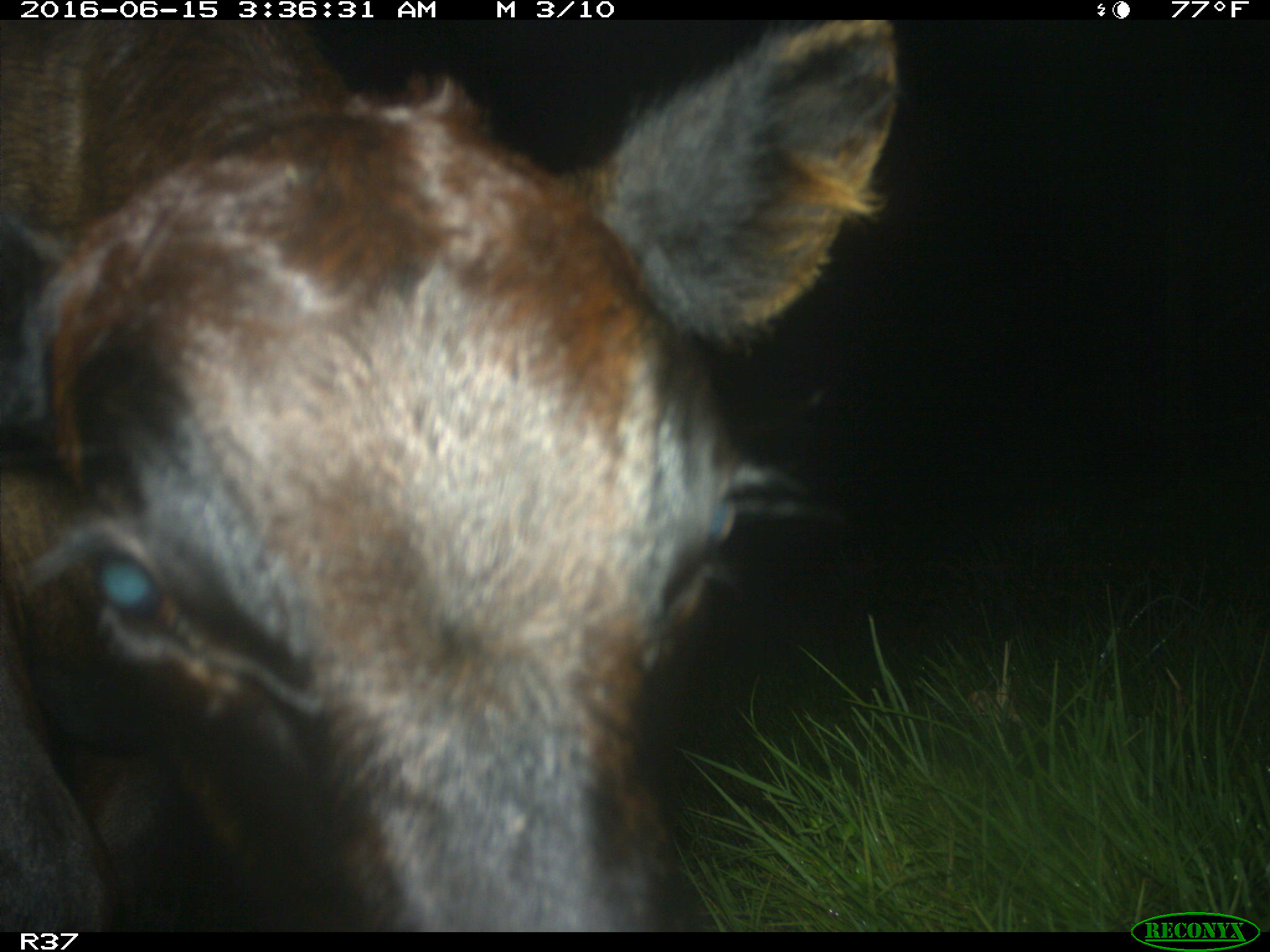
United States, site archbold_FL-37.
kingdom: Animalia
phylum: Chordata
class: Mammalia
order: Artiodactyla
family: Bovidae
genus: Bos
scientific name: Bos taurus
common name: domestic cow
Bos taurus (domestic cow).